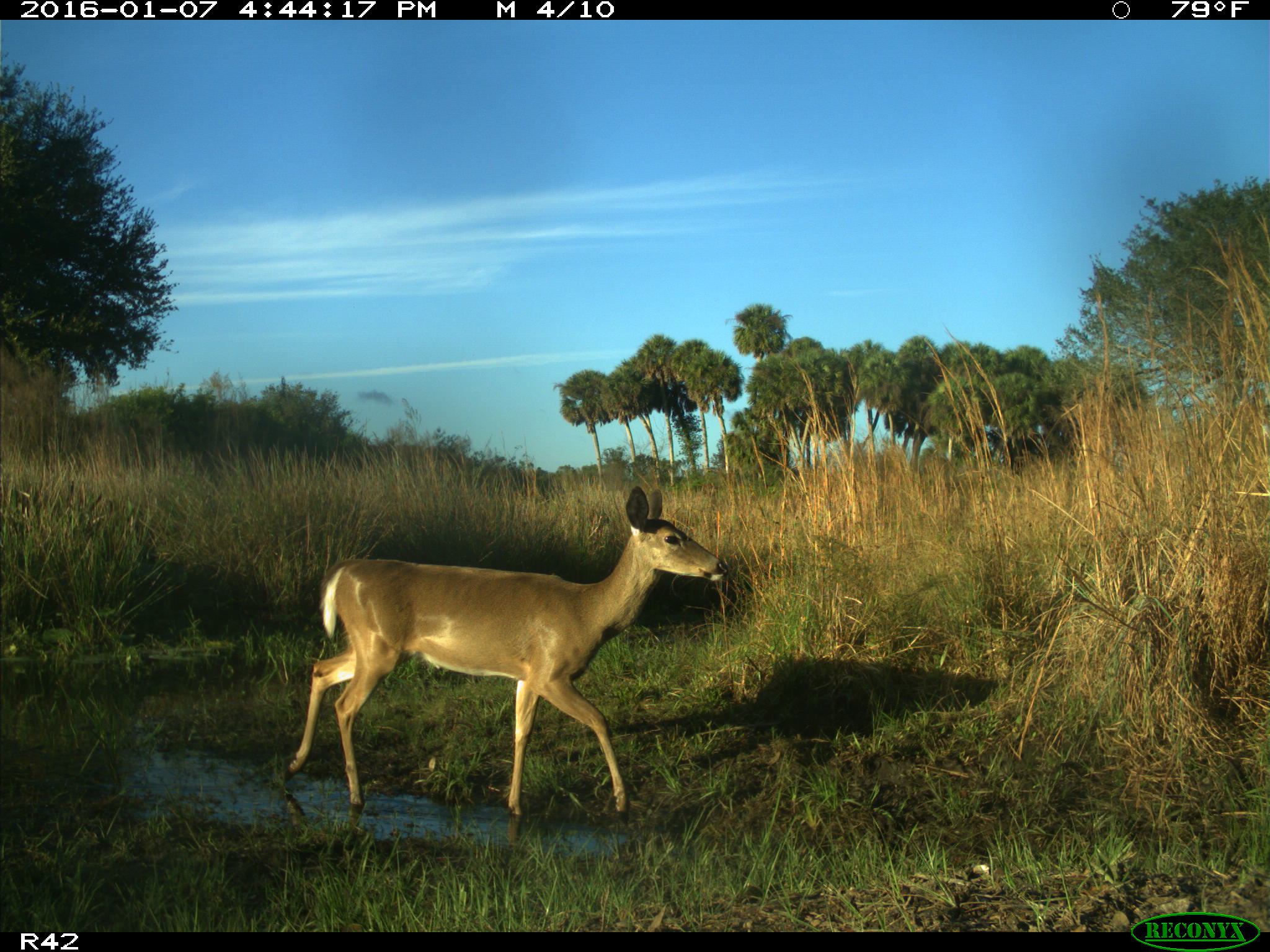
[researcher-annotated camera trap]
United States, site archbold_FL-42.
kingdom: Animalia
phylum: Chordata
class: Mammalia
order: Artiodactyla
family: Cervidae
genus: Odocoileus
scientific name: Odocoileus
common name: deer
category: unidentified deer